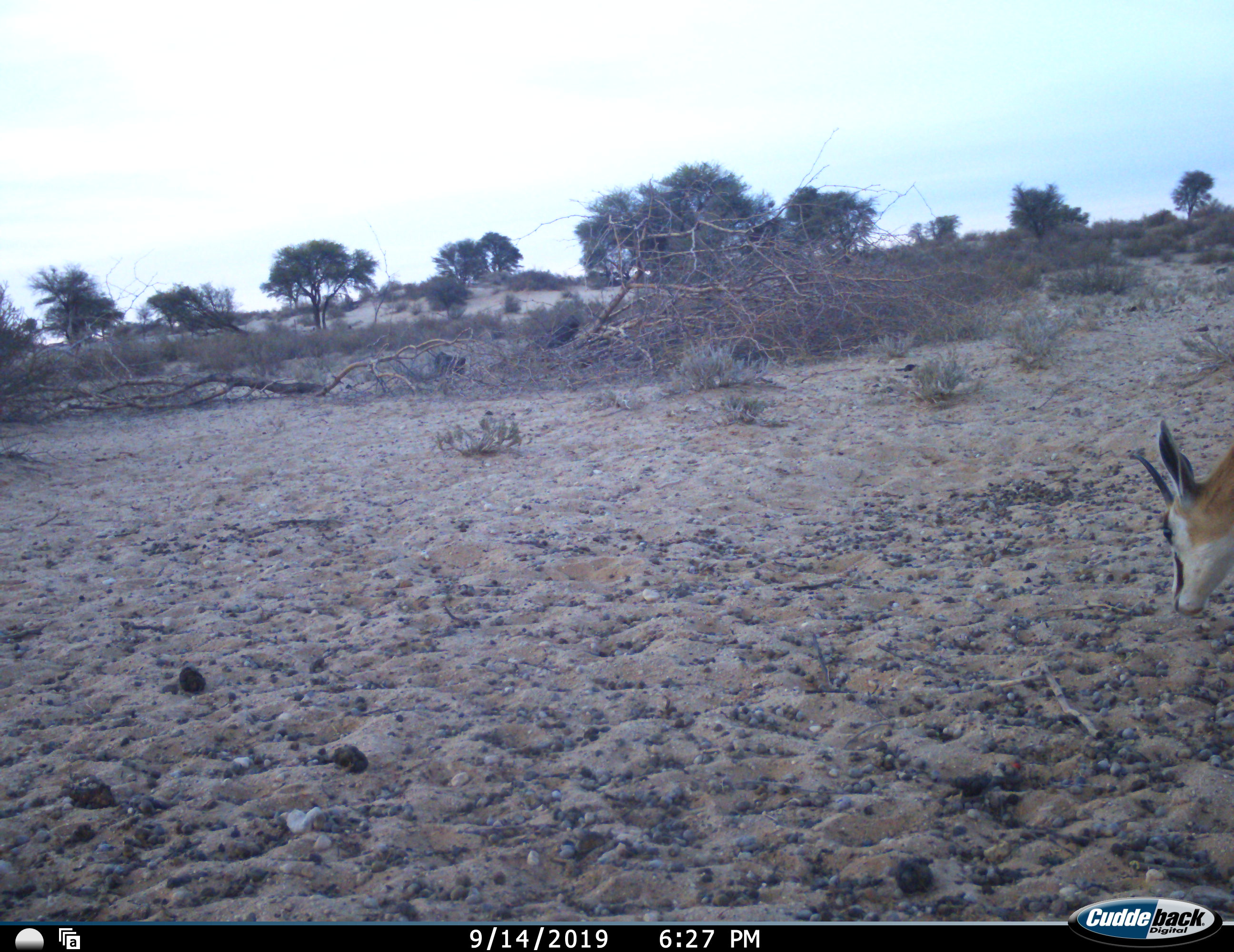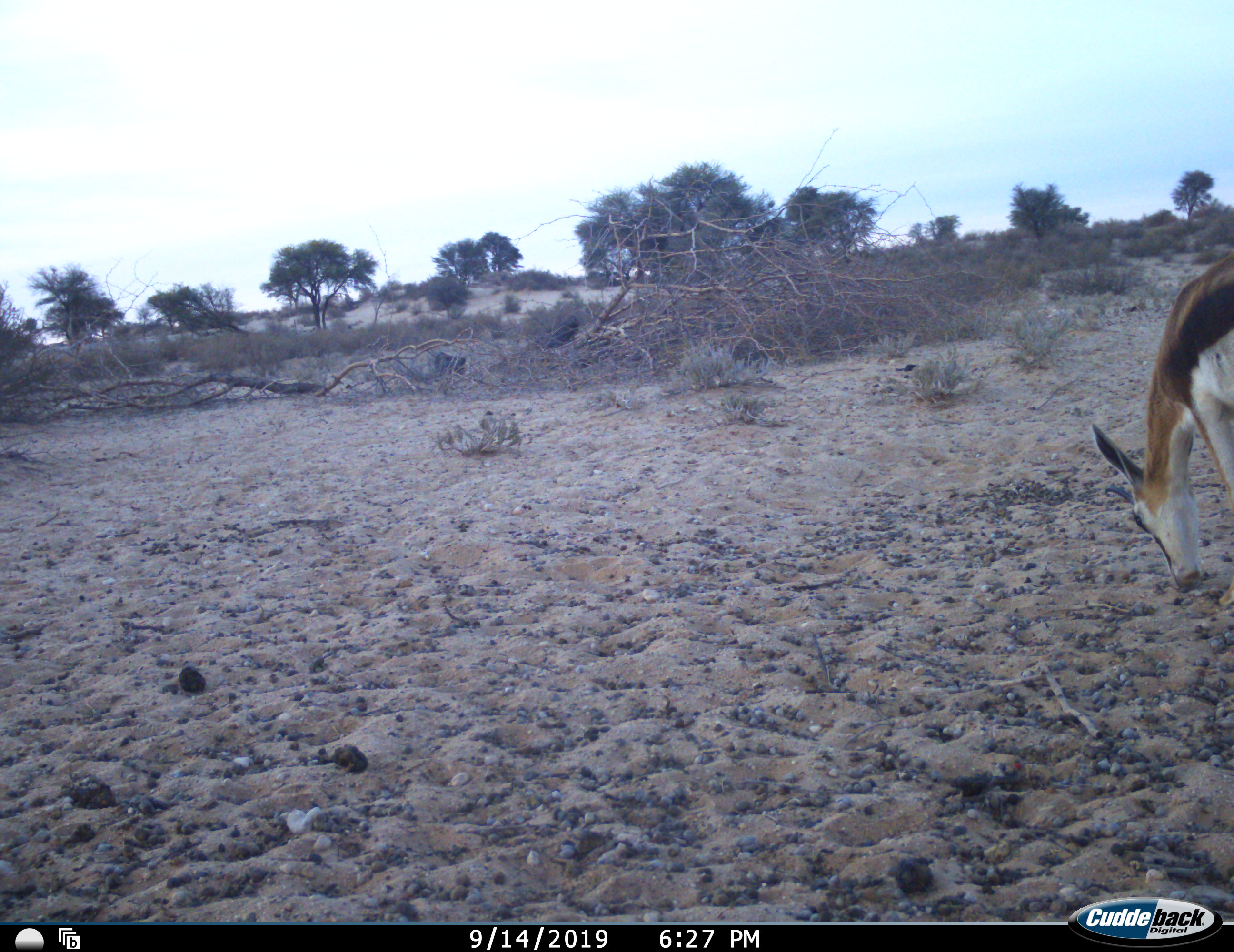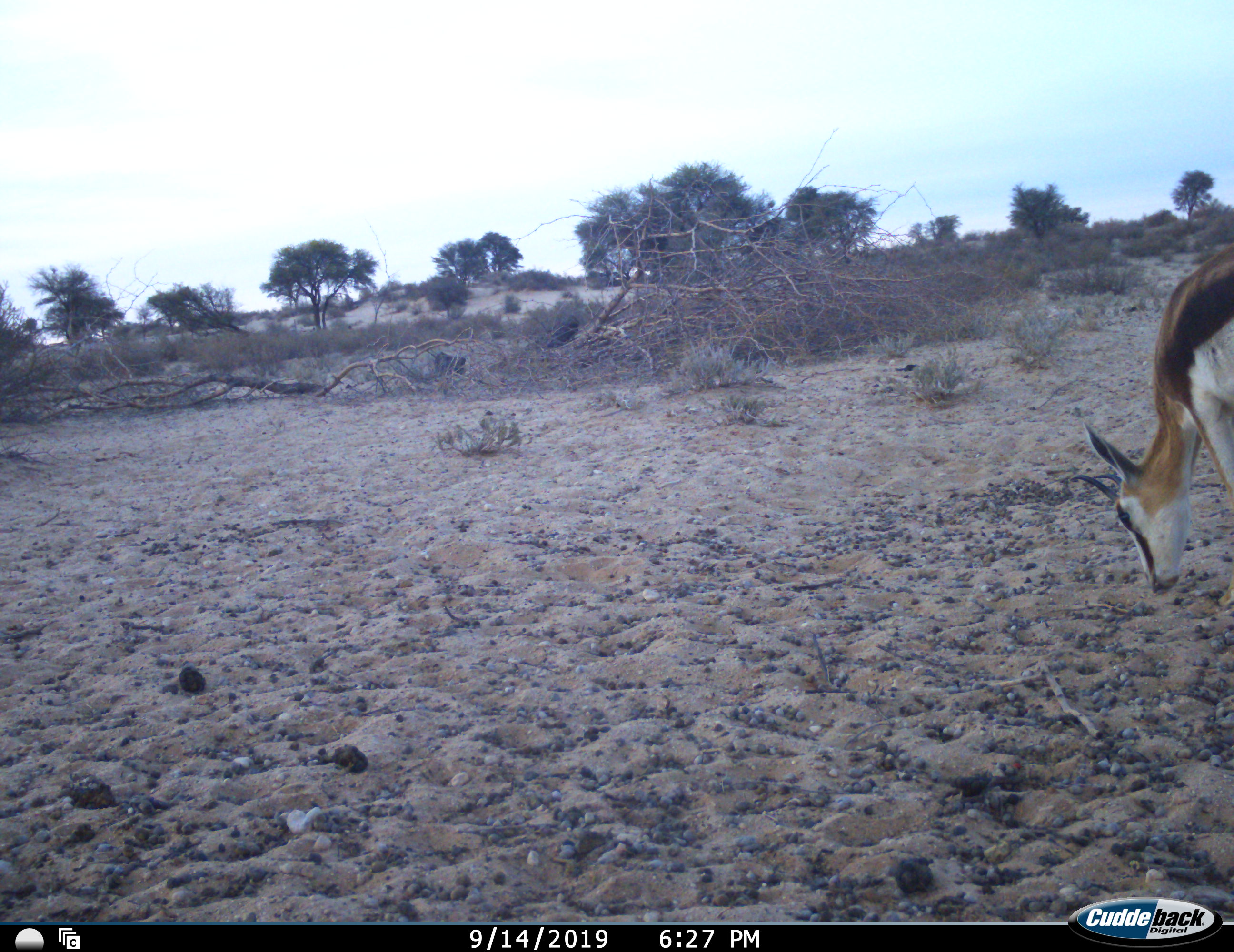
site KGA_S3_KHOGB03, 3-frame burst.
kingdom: Animalia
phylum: Chordata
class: Mammalia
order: Artiodactyla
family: Bovidae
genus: Antidorcas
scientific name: Antidorcas marsupialis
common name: springbok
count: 1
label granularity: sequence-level